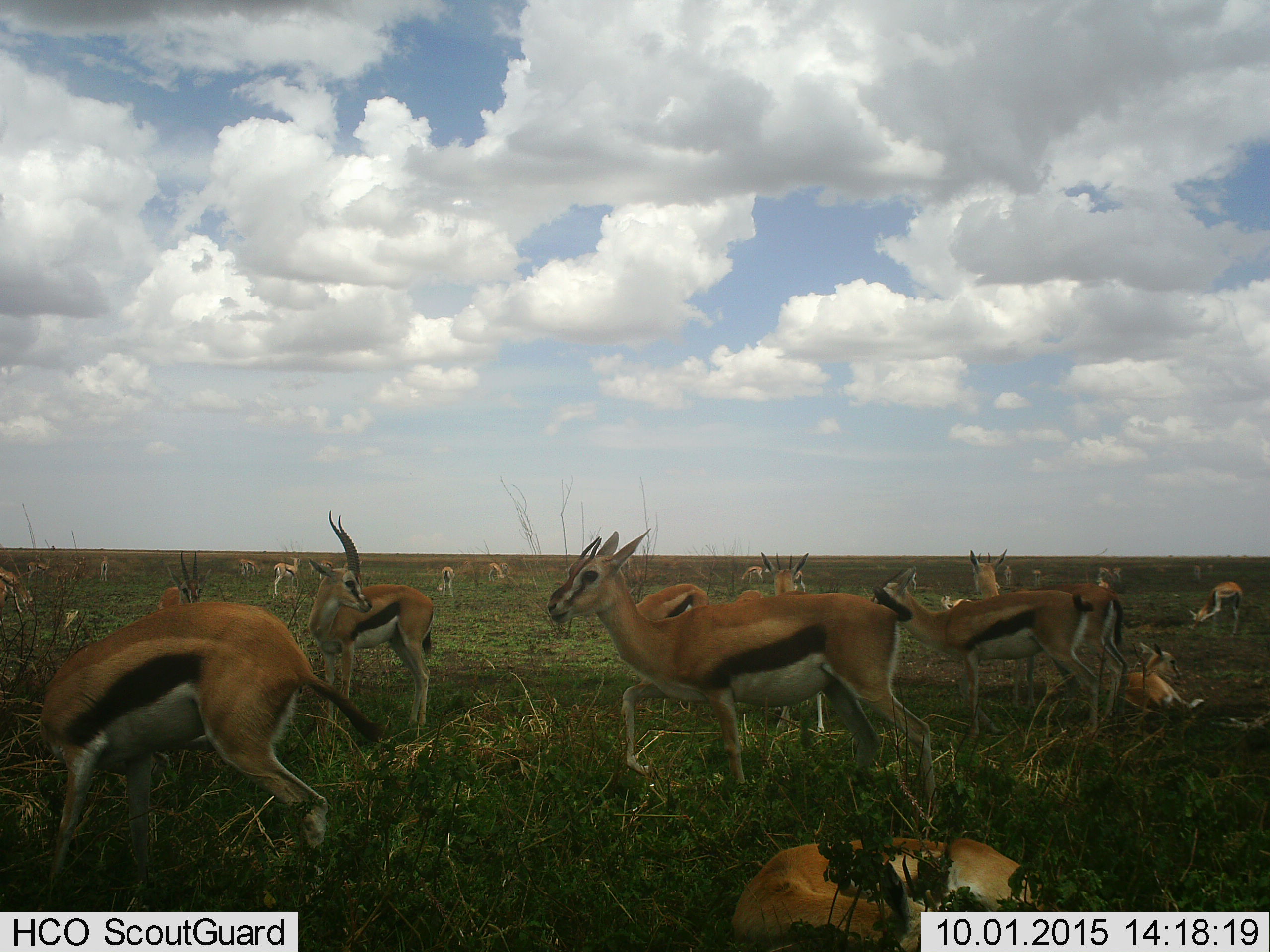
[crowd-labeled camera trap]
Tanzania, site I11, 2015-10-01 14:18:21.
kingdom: Animalia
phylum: Chordata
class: Mammalia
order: Artiodactyla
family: Bovidae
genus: Eudorcas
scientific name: Eudorcas thomsonii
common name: thomson's gazelle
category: gazellethomsons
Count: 11-50.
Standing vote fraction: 78%.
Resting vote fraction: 78%.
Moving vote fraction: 44%.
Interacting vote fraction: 33%.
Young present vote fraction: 56%.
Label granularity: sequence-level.